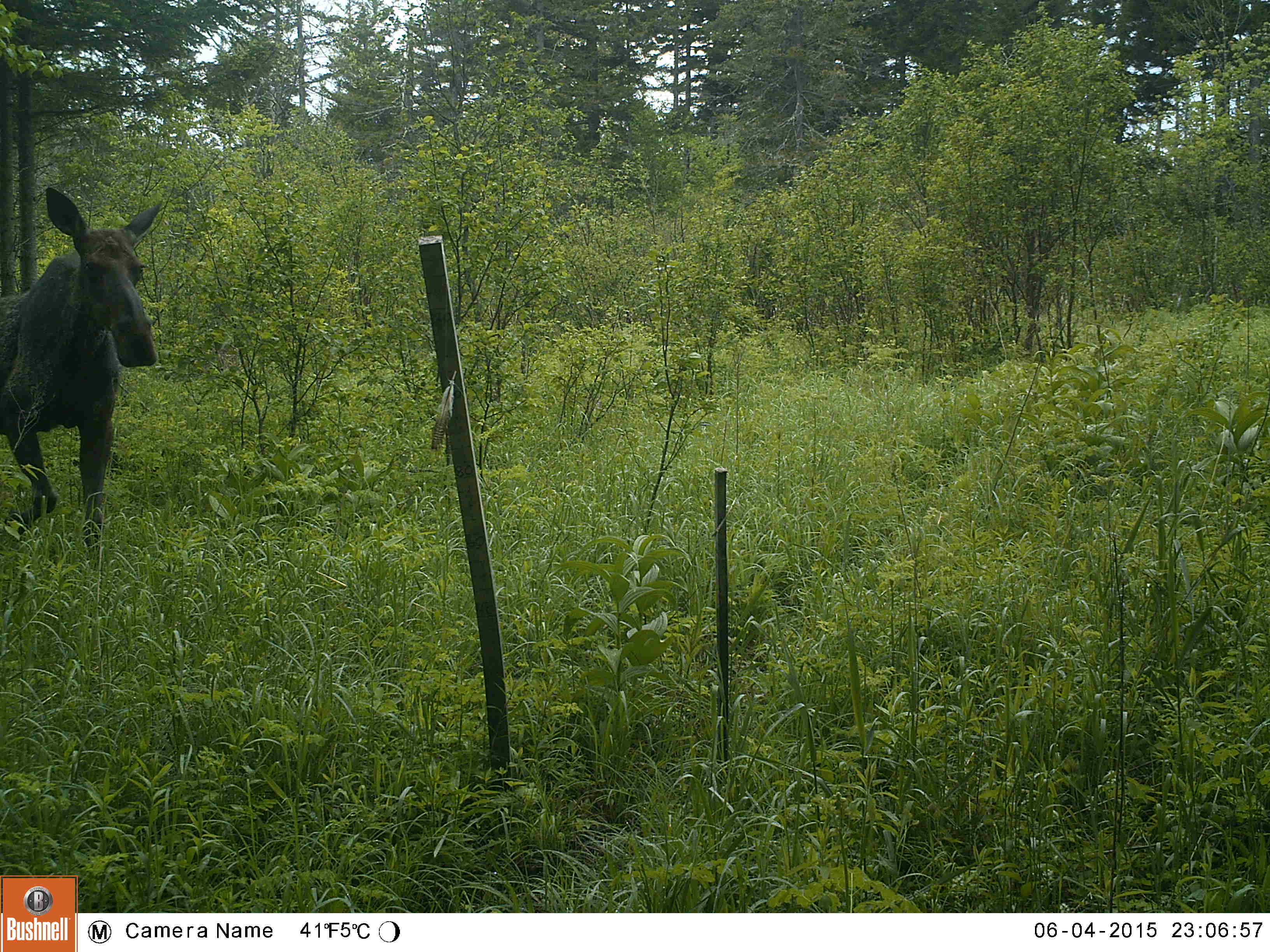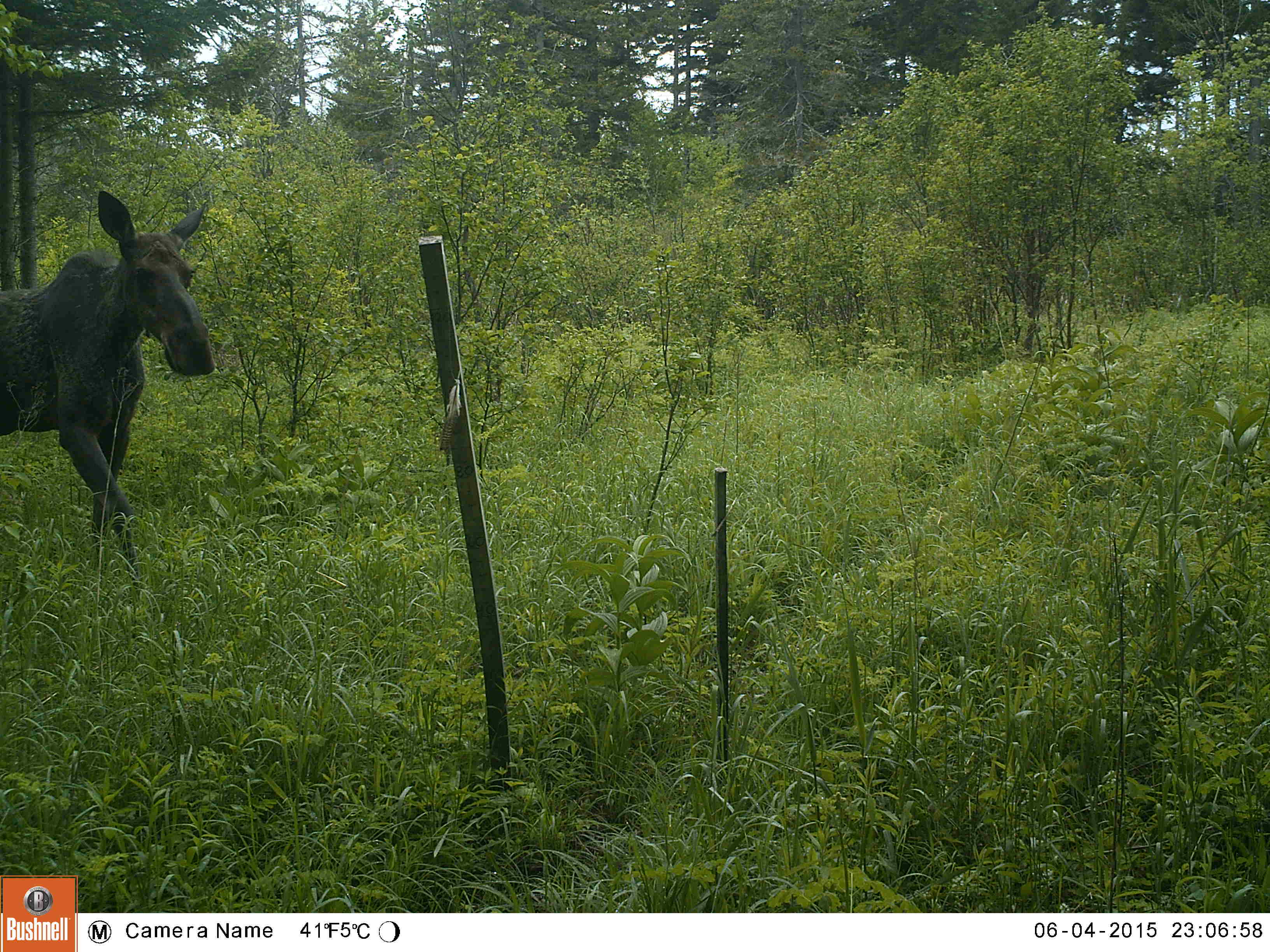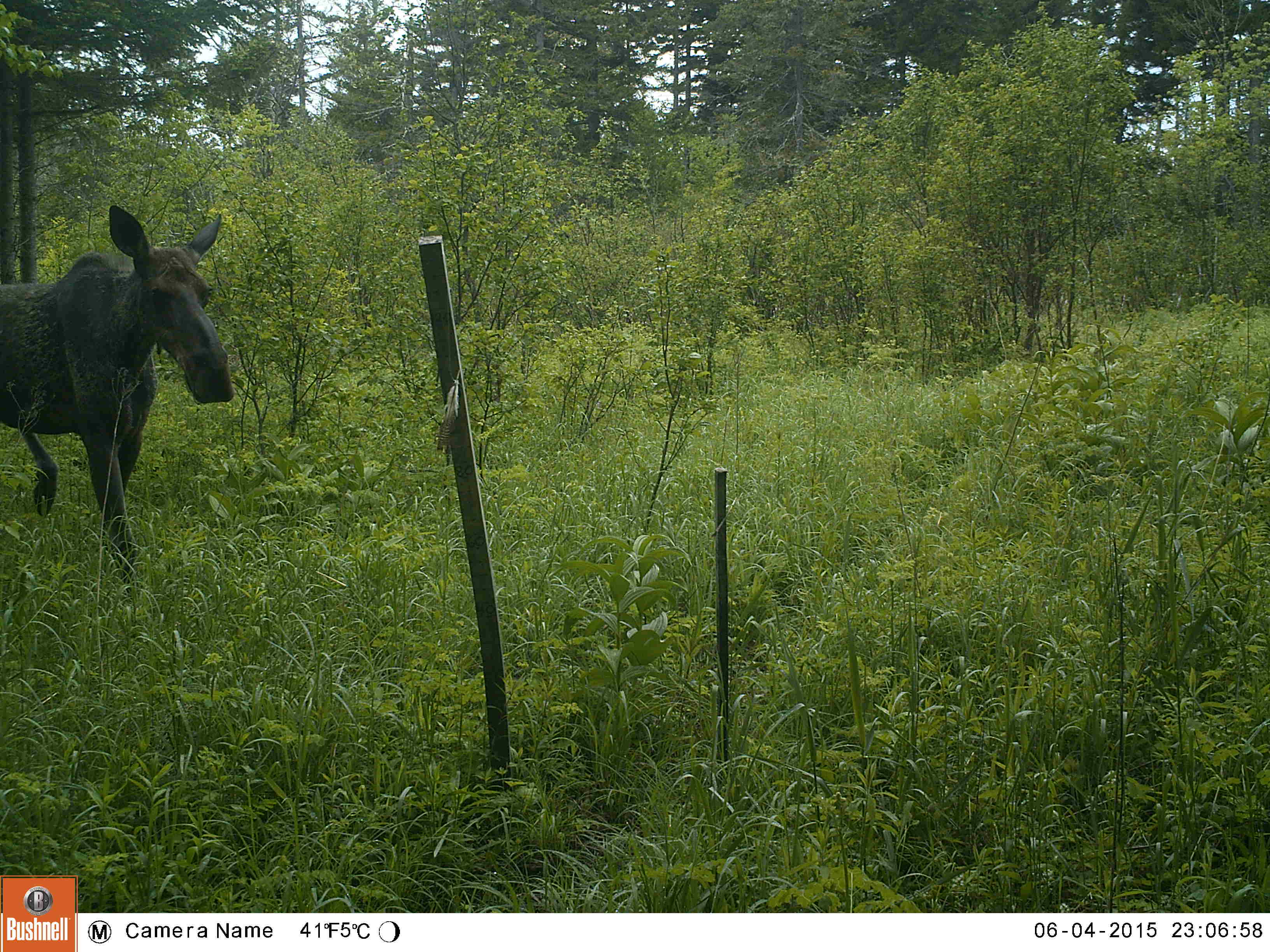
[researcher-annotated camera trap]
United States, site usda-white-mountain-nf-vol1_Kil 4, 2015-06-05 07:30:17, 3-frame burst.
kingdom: Animalia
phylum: Chordata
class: Mammalia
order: Artiodactyla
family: Cervidae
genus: Alces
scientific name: Alces alces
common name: moose